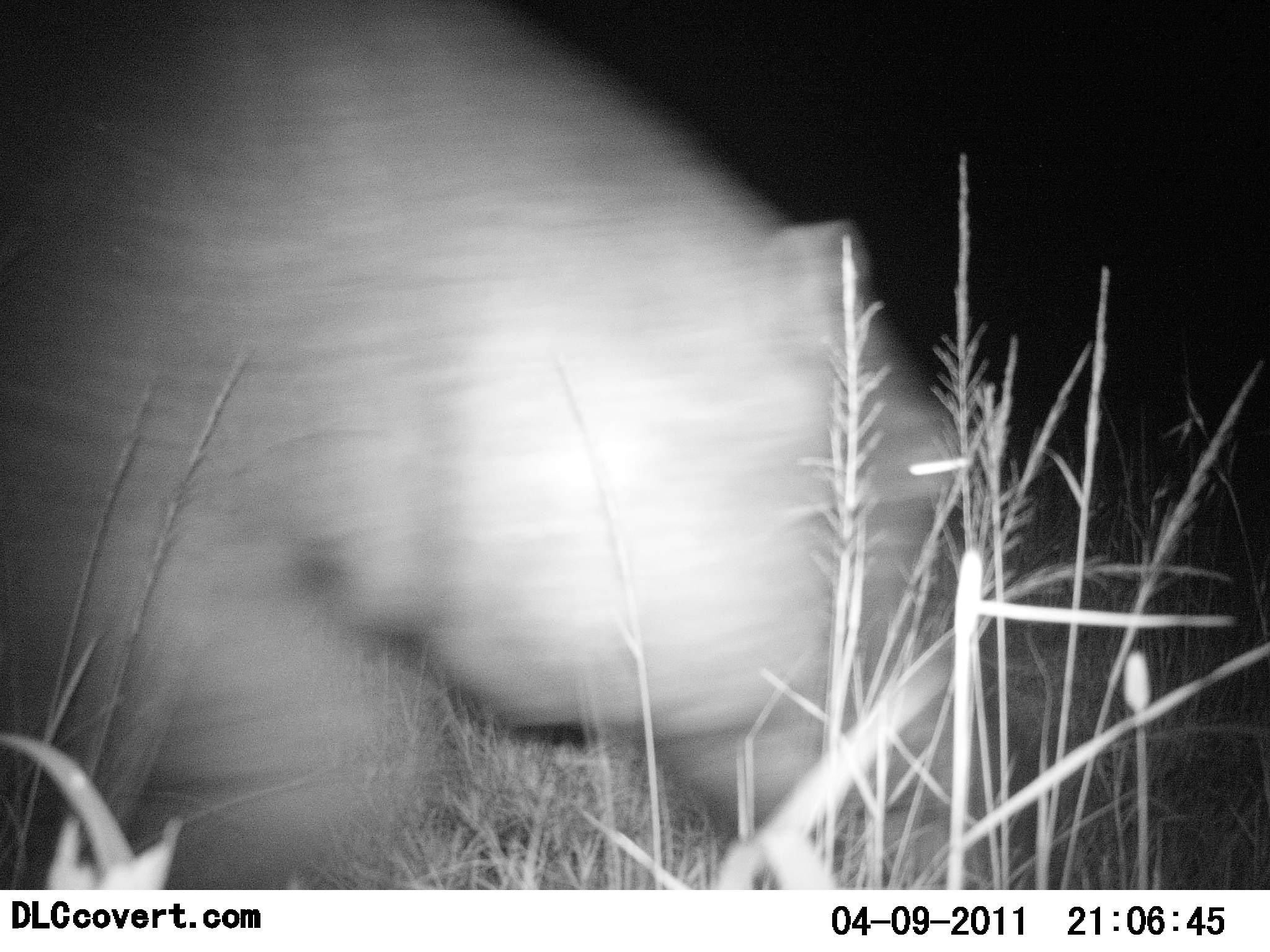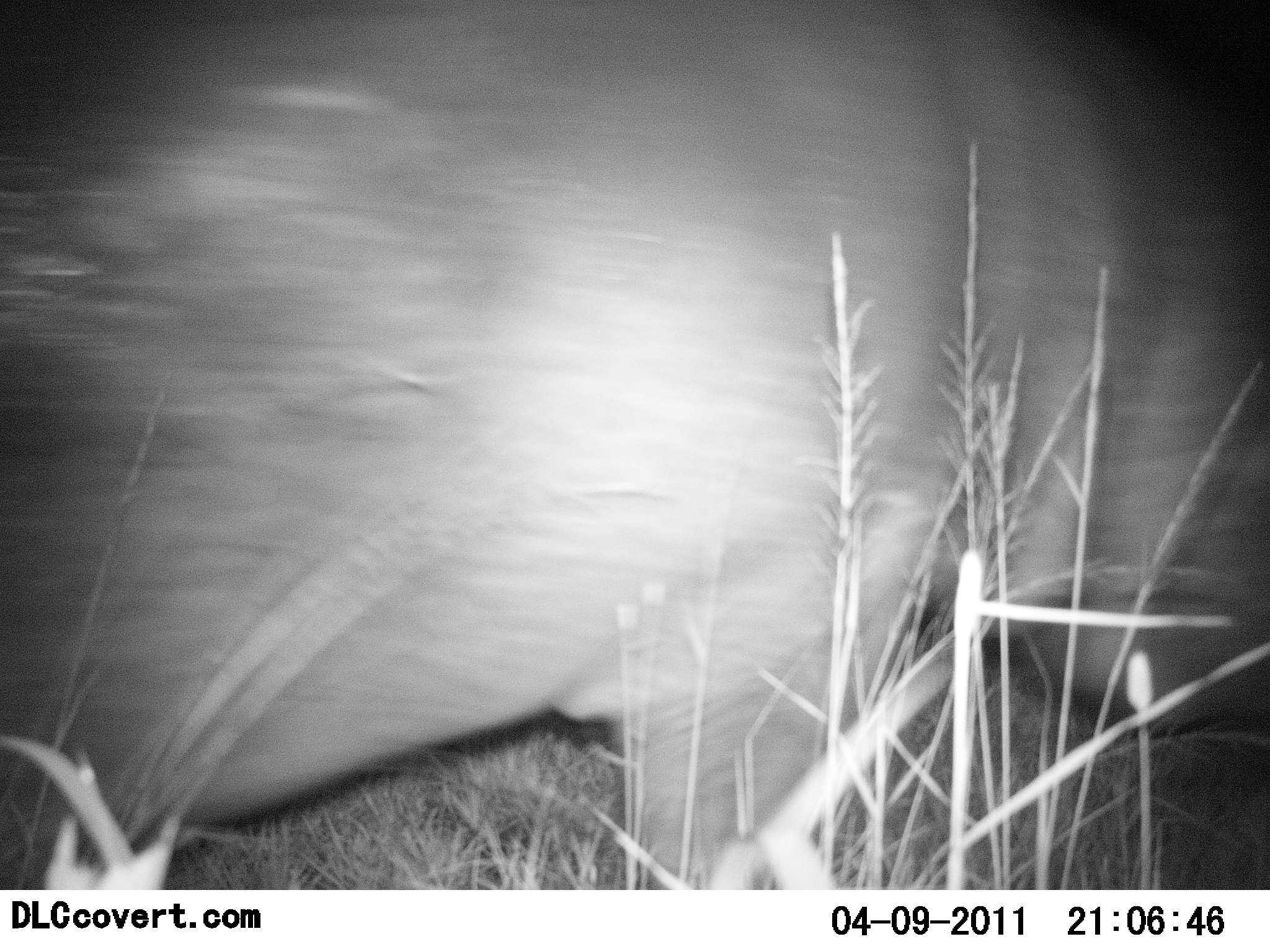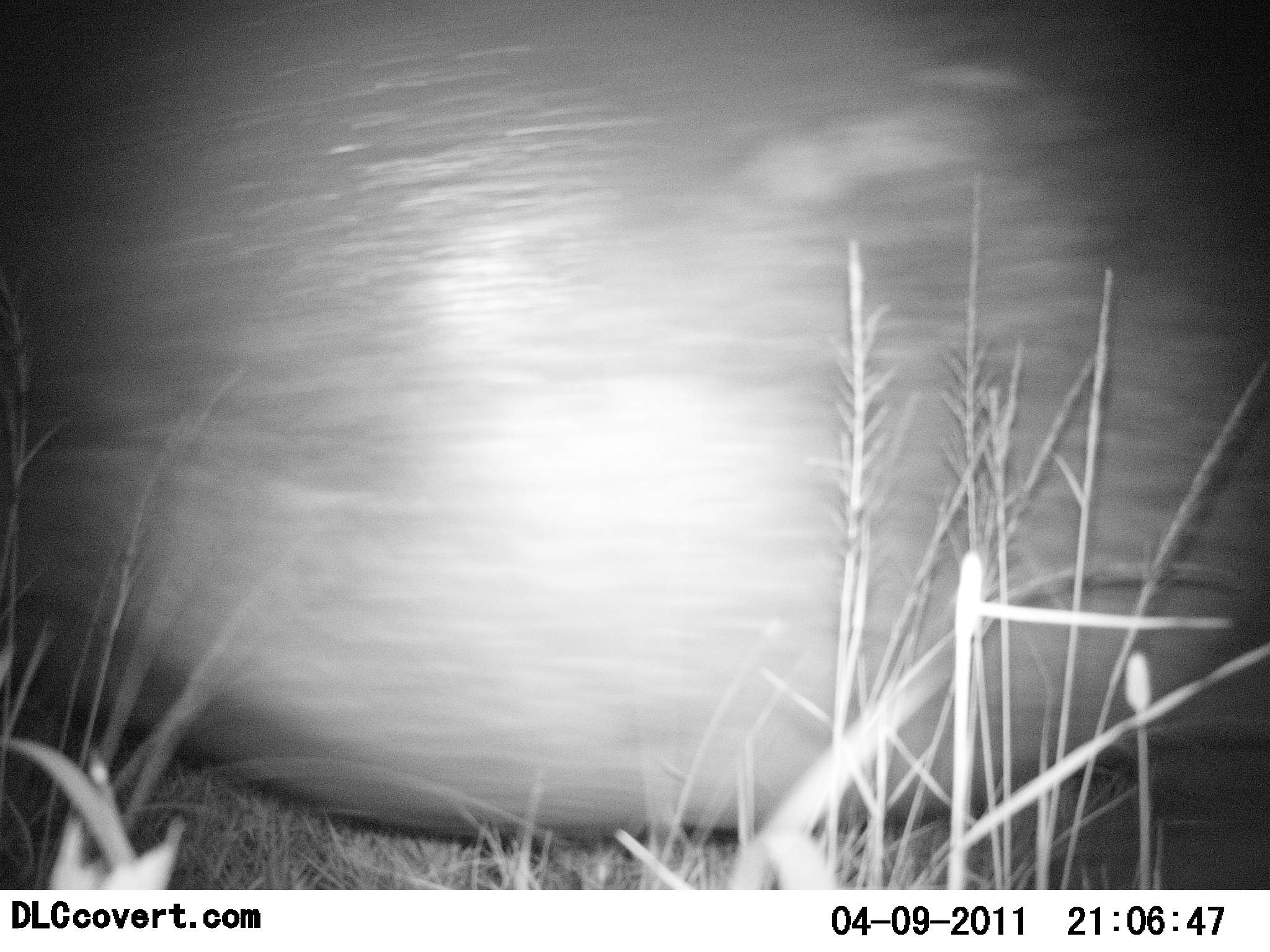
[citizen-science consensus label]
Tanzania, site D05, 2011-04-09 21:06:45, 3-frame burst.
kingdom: Animalia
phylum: Chordata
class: Mammalia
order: Artiodactyla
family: Hippopotamidae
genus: Hippopotamus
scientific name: Hippopotamus amphibius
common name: hippopotamus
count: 1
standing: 0%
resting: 0%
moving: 91%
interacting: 0%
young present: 9%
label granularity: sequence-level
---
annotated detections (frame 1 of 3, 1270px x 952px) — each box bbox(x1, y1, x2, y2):
animal: bbox(1, 0, 969, 890)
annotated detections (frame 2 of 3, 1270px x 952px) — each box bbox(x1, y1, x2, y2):
animal: bbox(1, 0, 1270, 890)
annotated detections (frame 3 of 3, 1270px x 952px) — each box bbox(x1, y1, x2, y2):
animal: bbox(0, 1, 1270, 855)